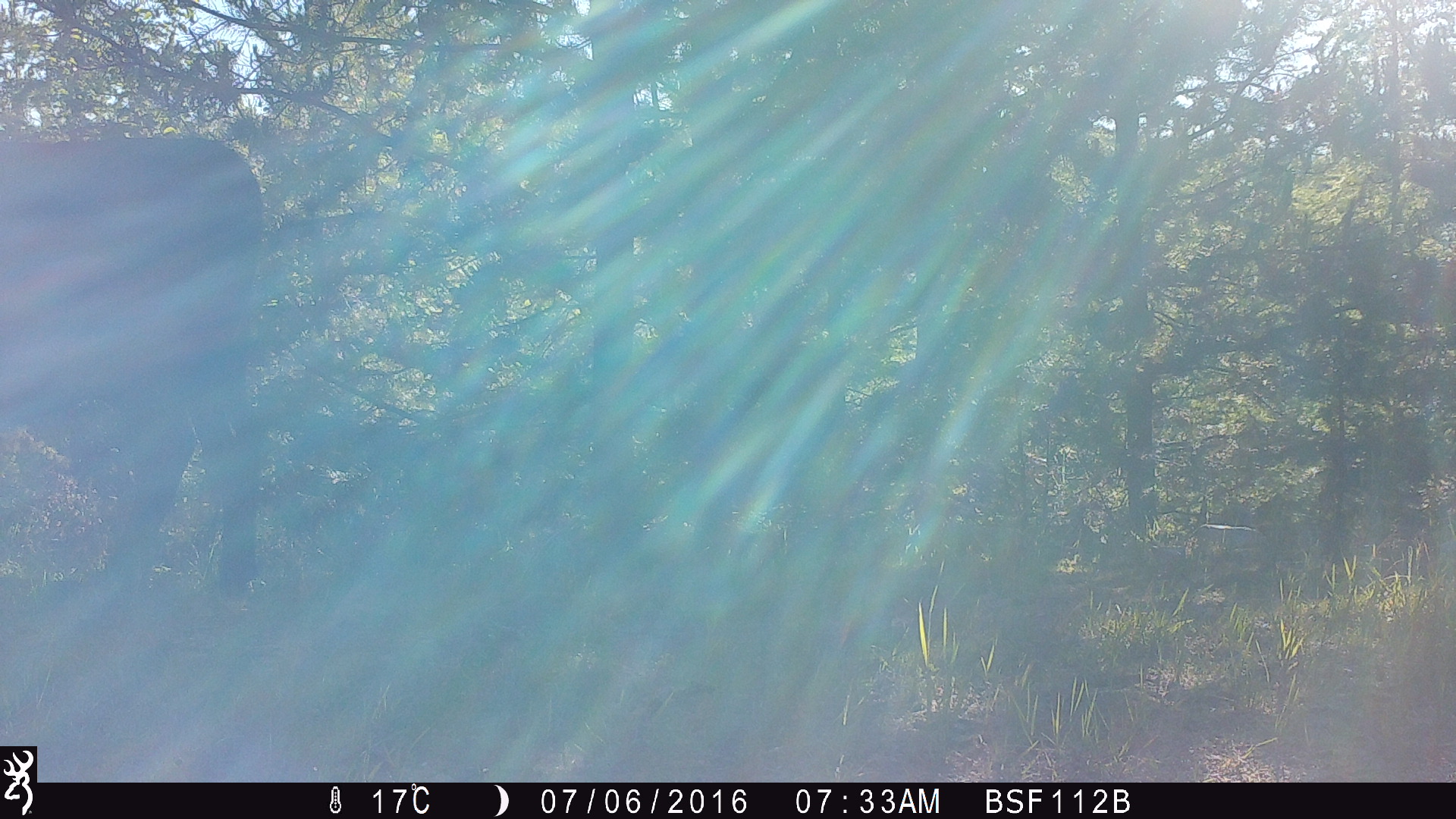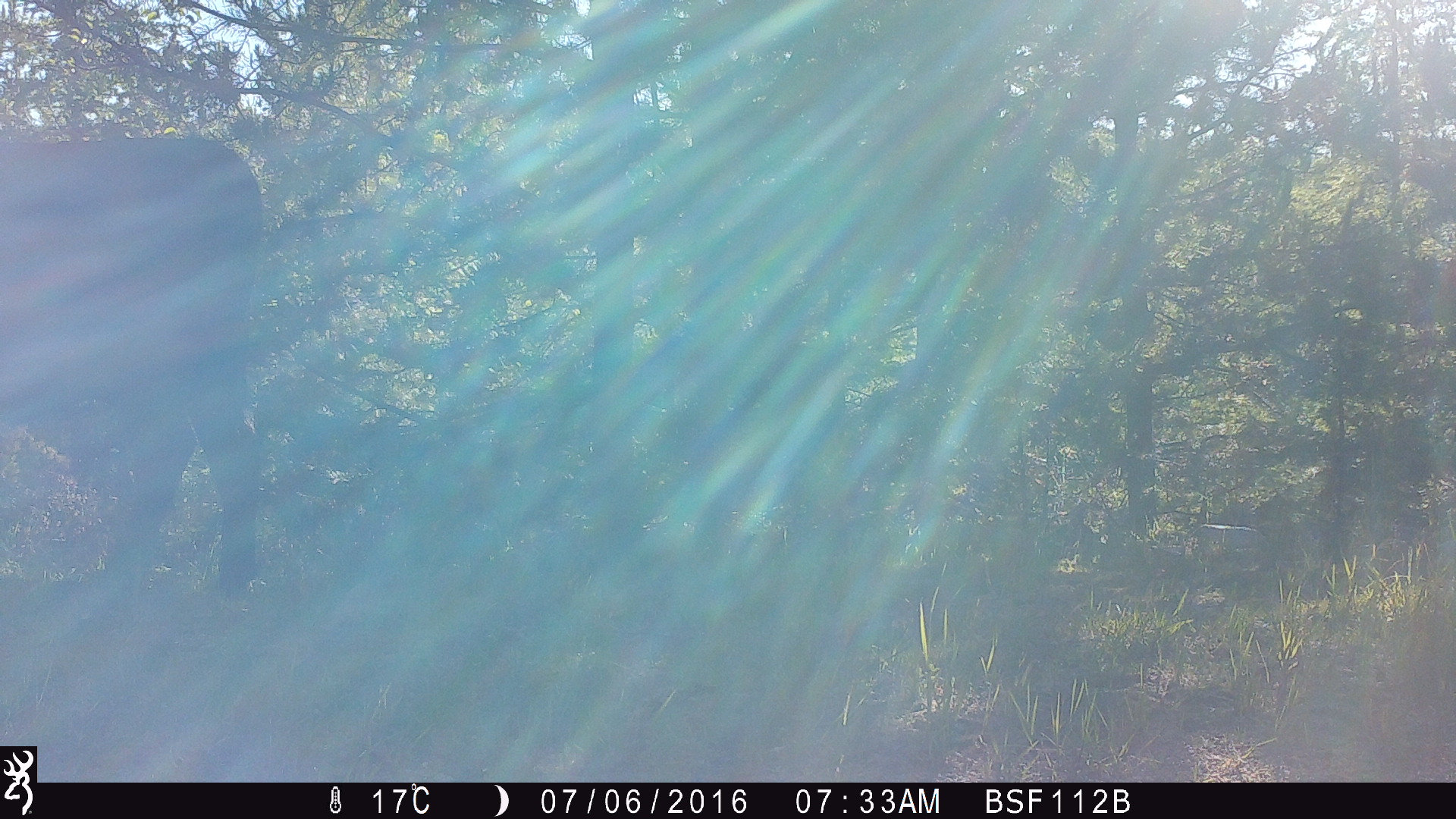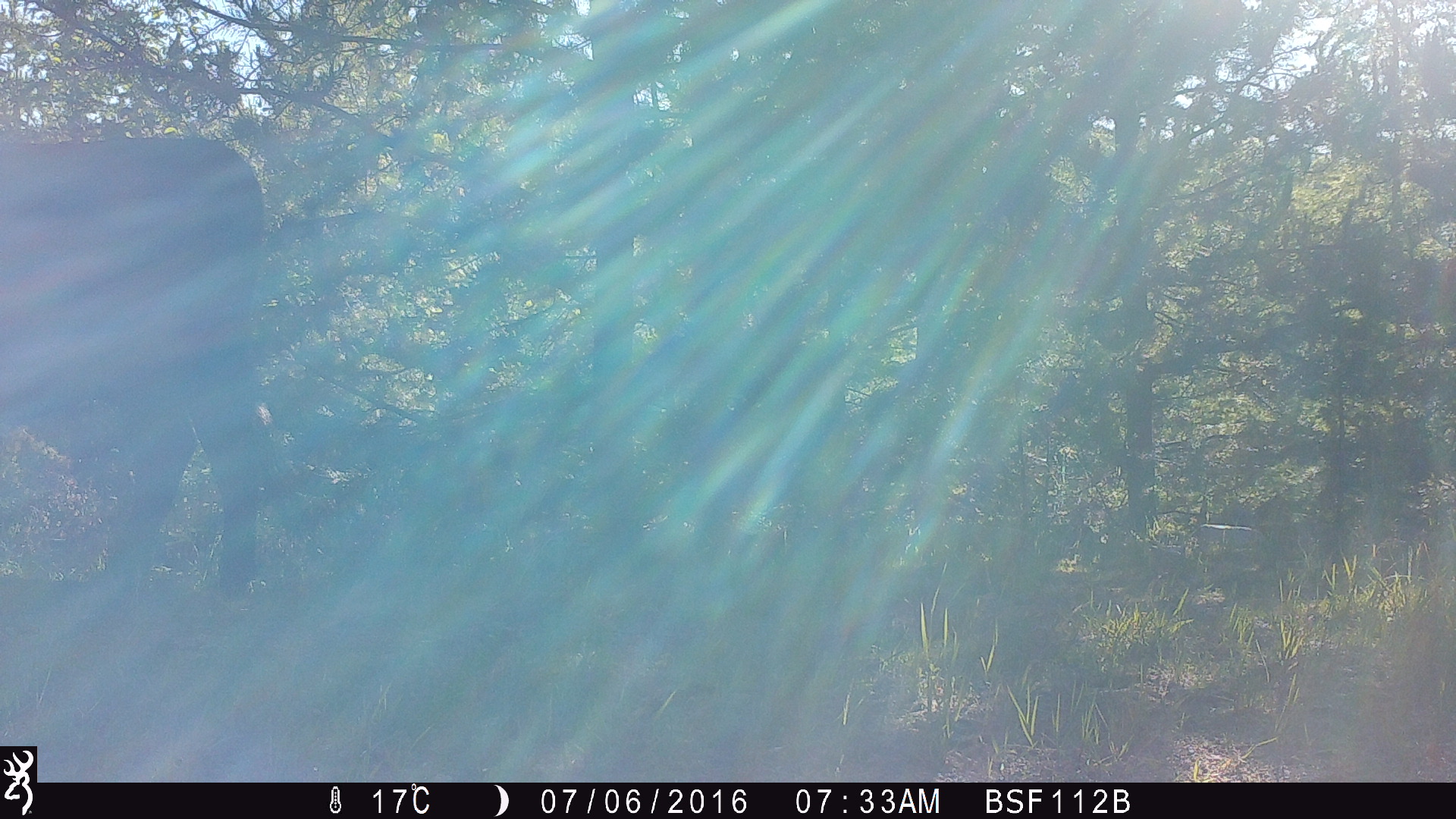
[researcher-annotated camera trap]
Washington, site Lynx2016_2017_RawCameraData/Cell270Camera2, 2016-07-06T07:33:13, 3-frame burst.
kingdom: Animalia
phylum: Chordata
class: Mammalia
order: Artiodactyla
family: Bovidae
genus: Bos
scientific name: Bos taurus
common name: domestic cattle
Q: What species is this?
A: Domestic cattle (Bos taurus).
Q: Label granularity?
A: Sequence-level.